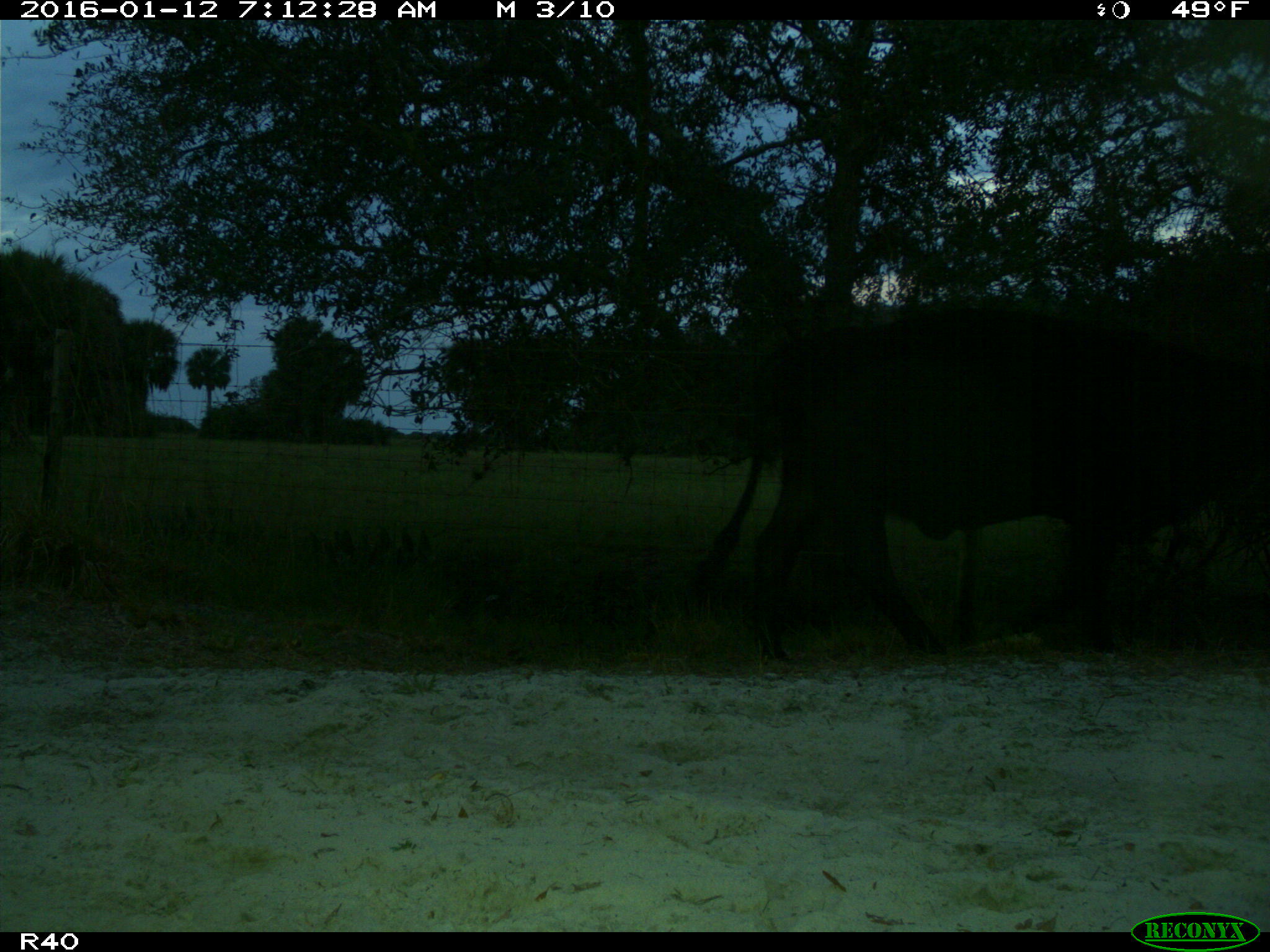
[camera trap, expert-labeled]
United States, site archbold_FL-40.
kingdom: Animalia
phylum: Chordata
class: Mammalia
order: Artiodactyla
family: Bovidae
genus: Bos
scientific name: Bos taurus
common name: domestic cow